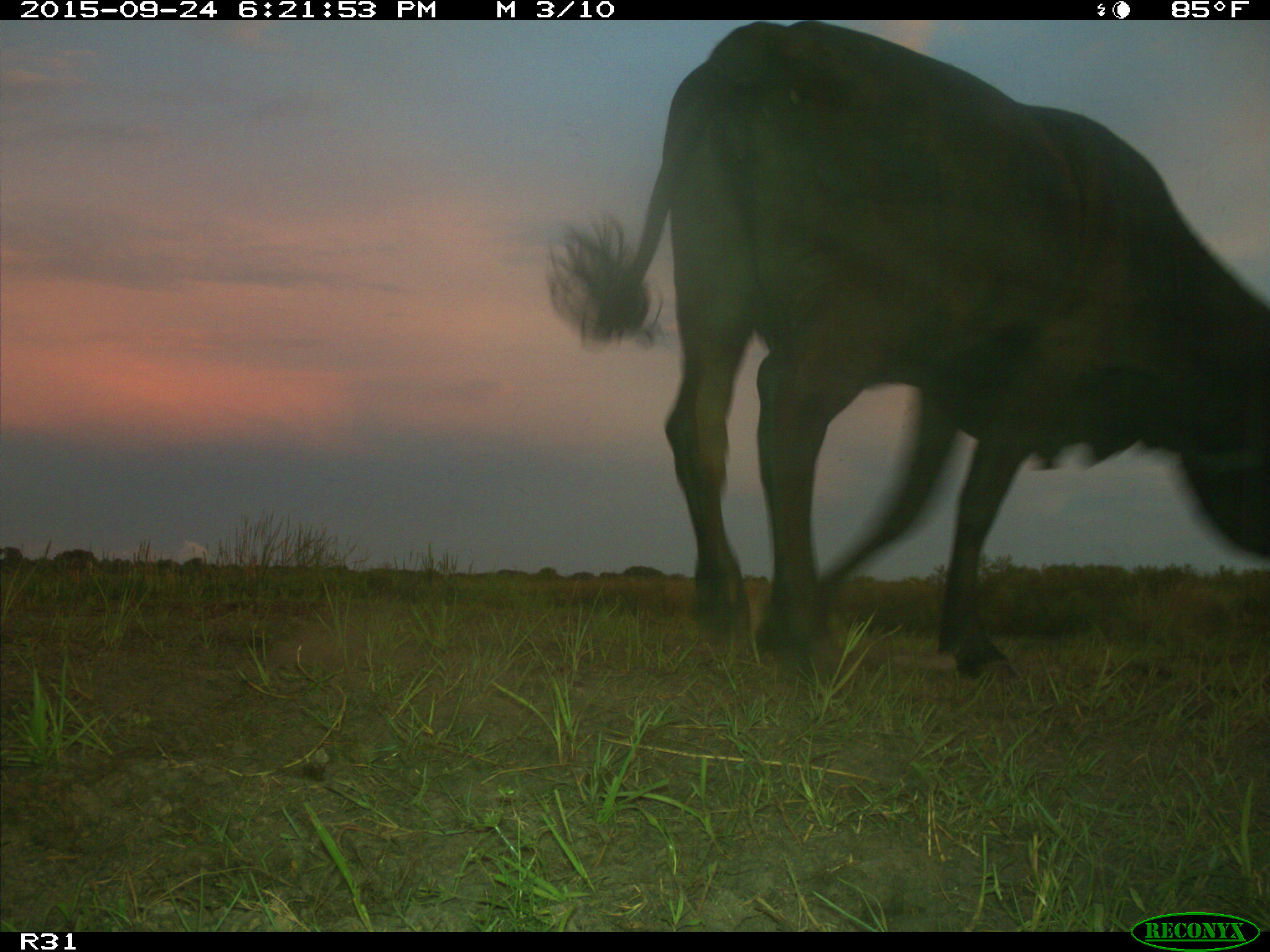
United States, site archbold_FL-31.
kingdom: Animalia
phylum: Chordata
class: Mammalia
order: Artiodactyla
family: Bovidae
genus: Bos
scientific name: Bos taurus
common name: domestic cow